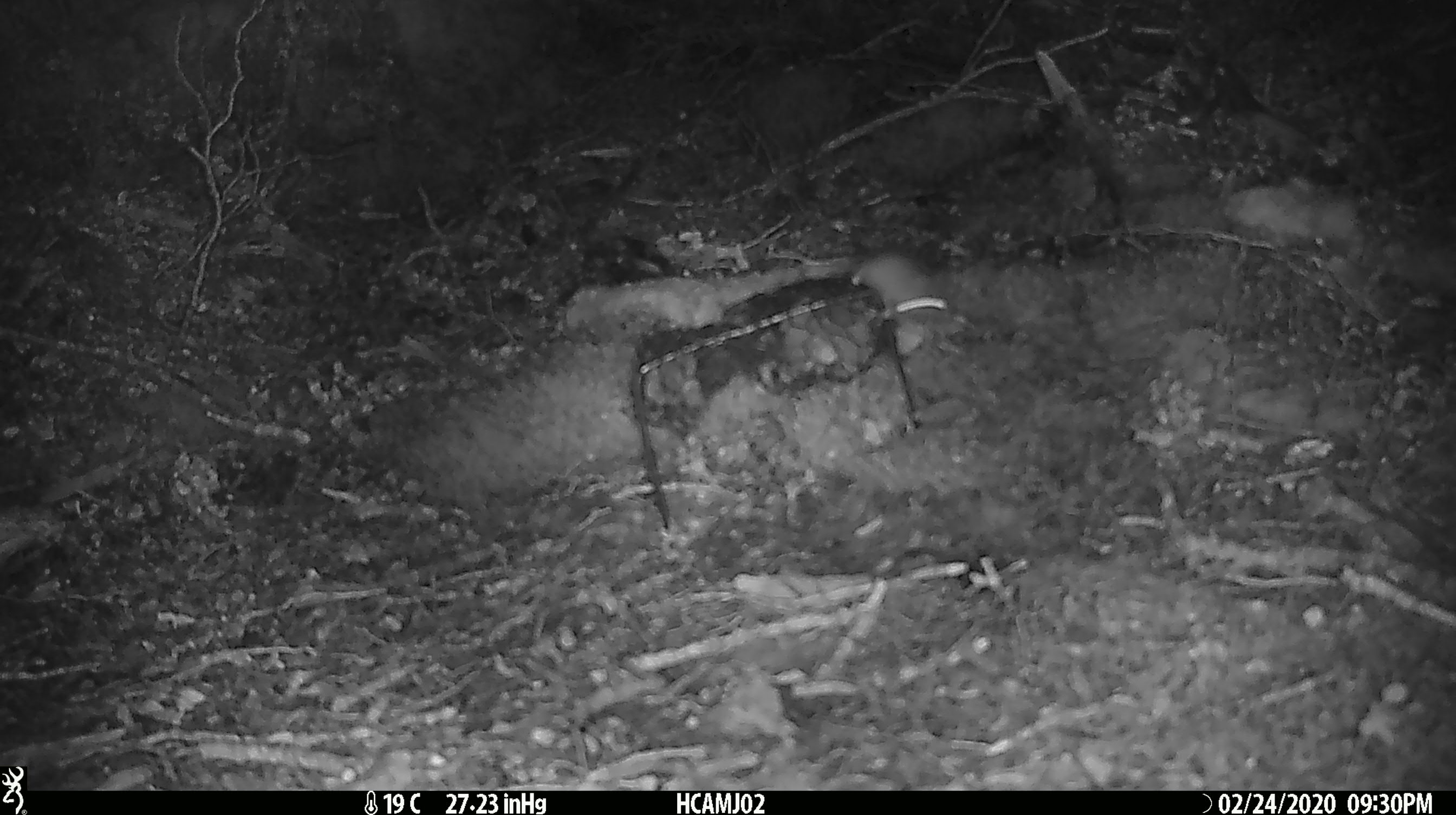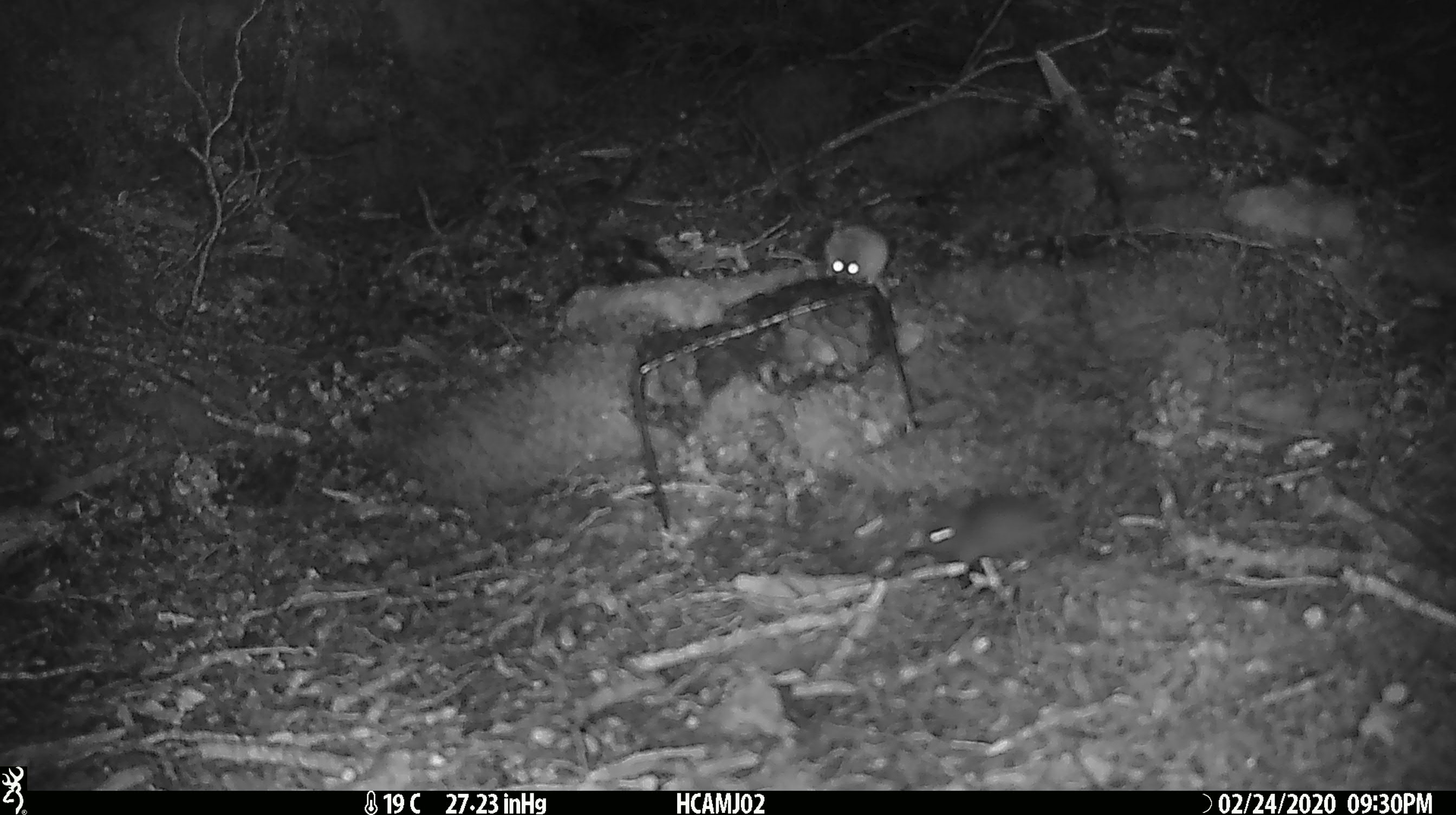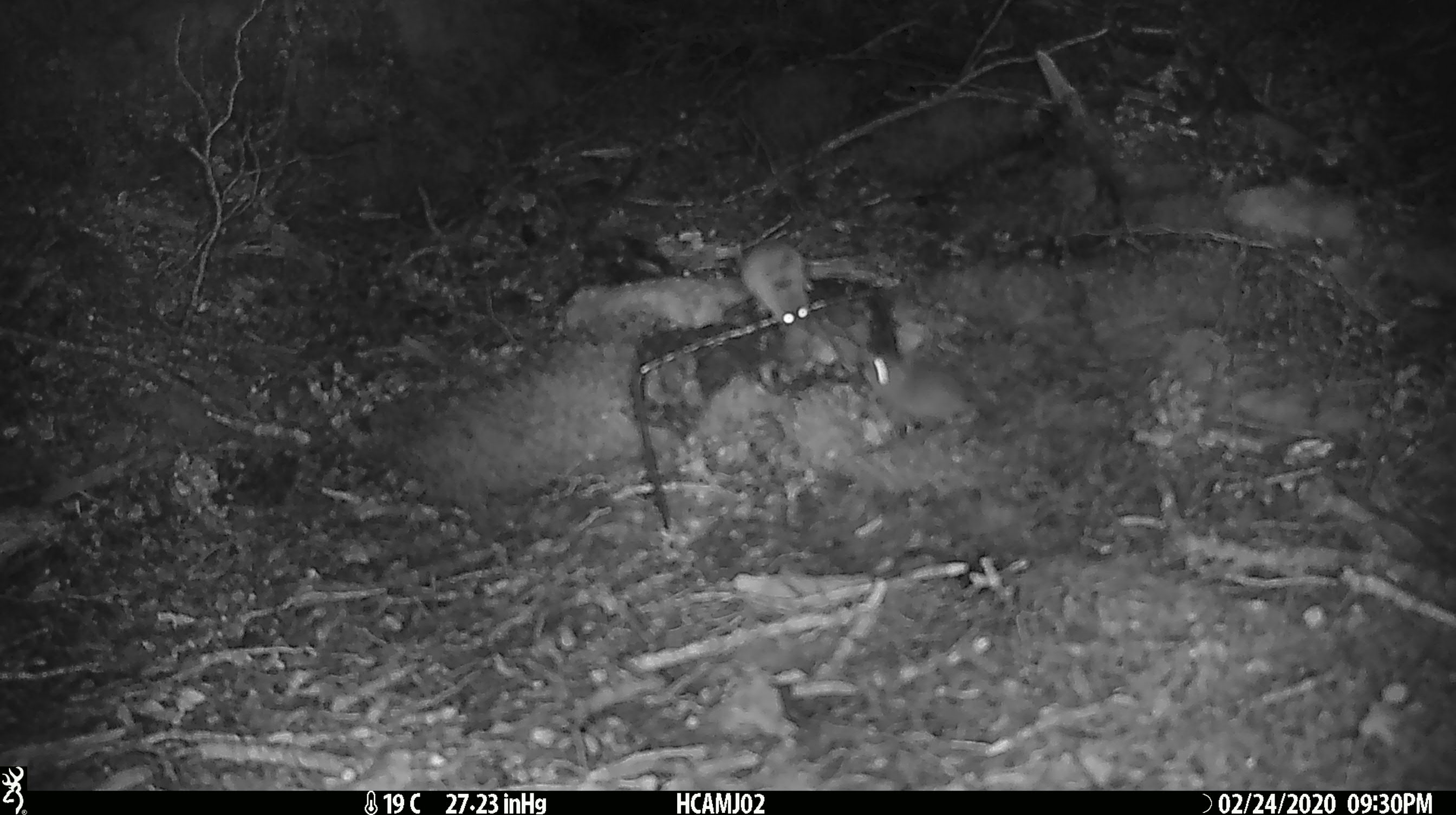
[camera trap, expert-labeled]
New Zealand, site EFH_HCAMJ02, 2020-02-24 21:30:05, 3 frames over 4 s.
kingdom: Animalia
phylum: Chordata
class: Mammalia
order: Rodentia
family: Muridae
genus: Mus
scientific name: Mus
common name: mouse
Mouse (Mus).